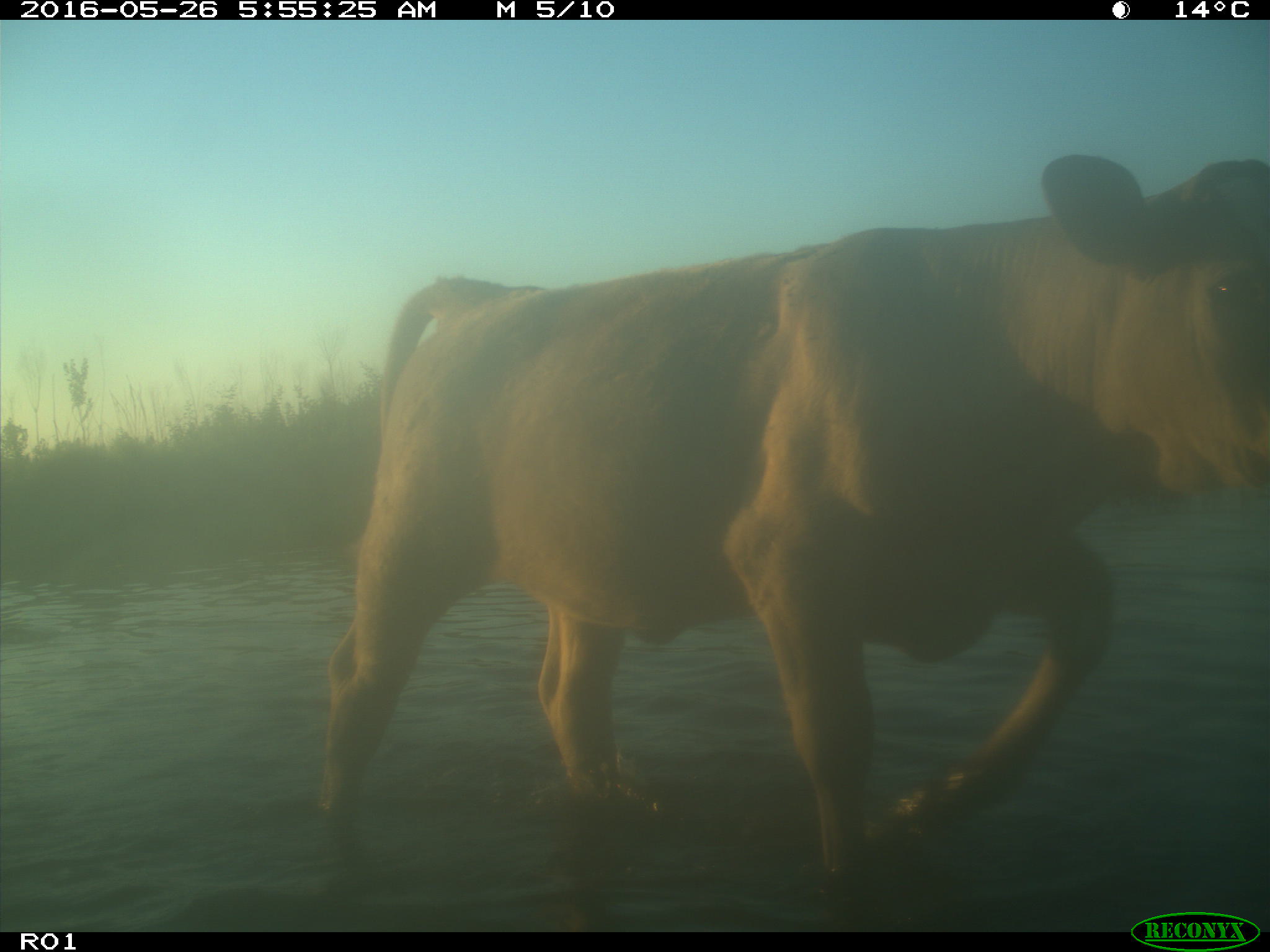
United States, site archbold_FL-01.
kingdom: Animalia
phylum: Chordata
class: Mammalia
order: Artiodactyla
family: Bovidae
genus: Bos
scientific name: Bos taurus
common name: domestic cow